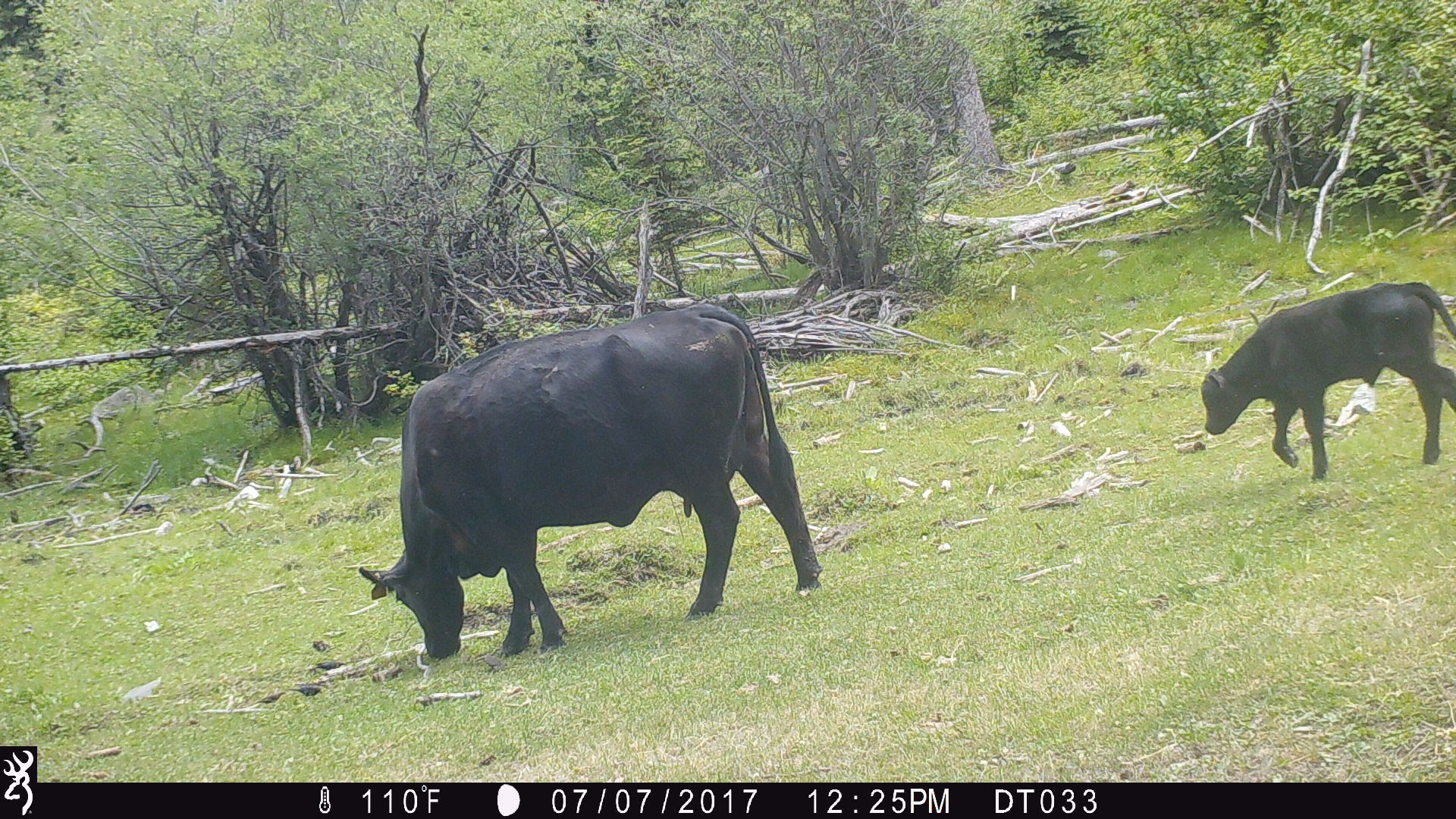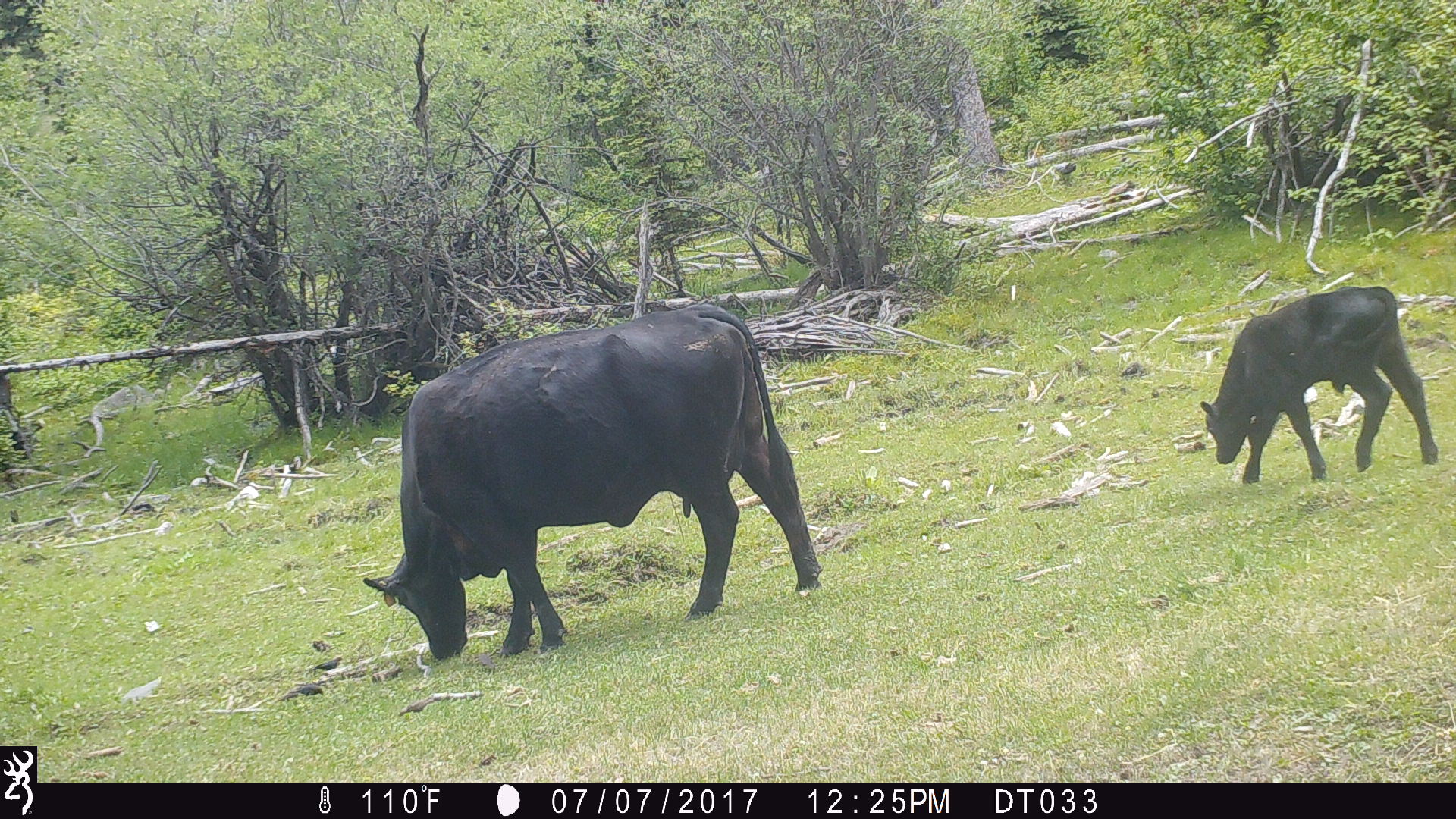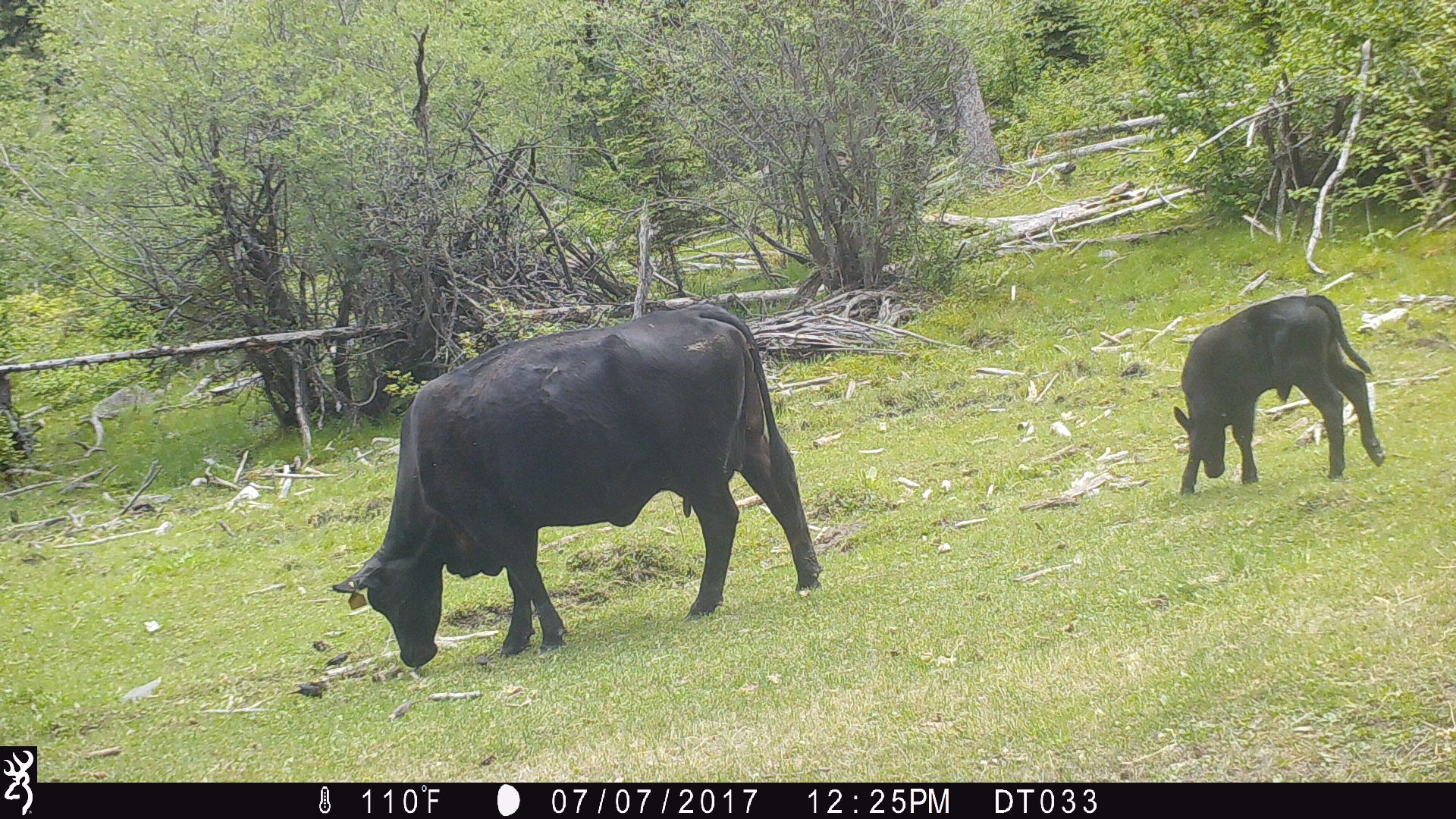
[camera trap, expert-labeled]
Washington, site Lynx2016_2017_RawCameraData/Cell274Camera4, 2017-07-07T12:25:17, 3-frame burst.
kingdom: Animalia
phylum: Chordata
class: Mammalia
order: Artiodactyla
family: Bovidae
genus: Bos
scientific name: Bos taurus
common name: domestic cattle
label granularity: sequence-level